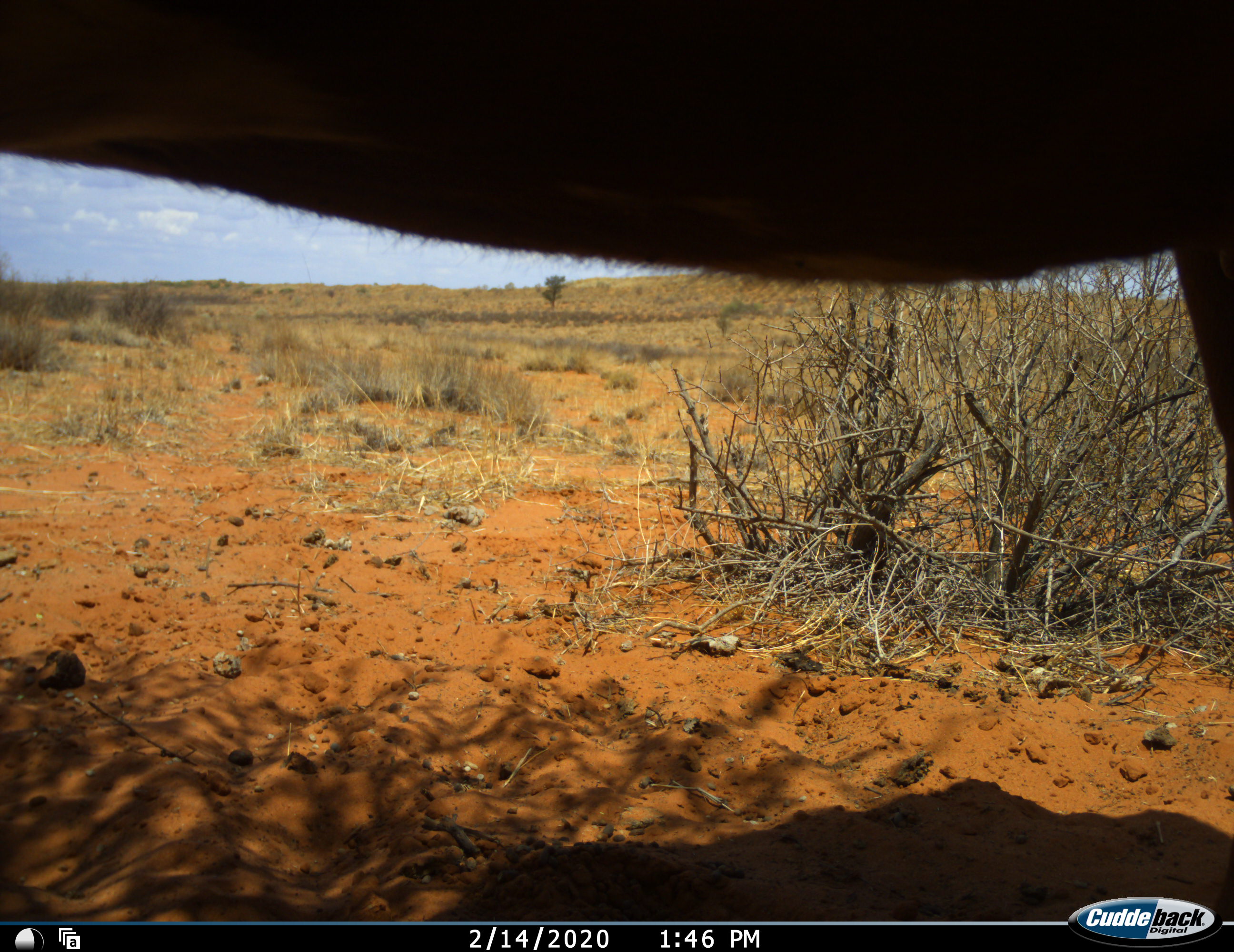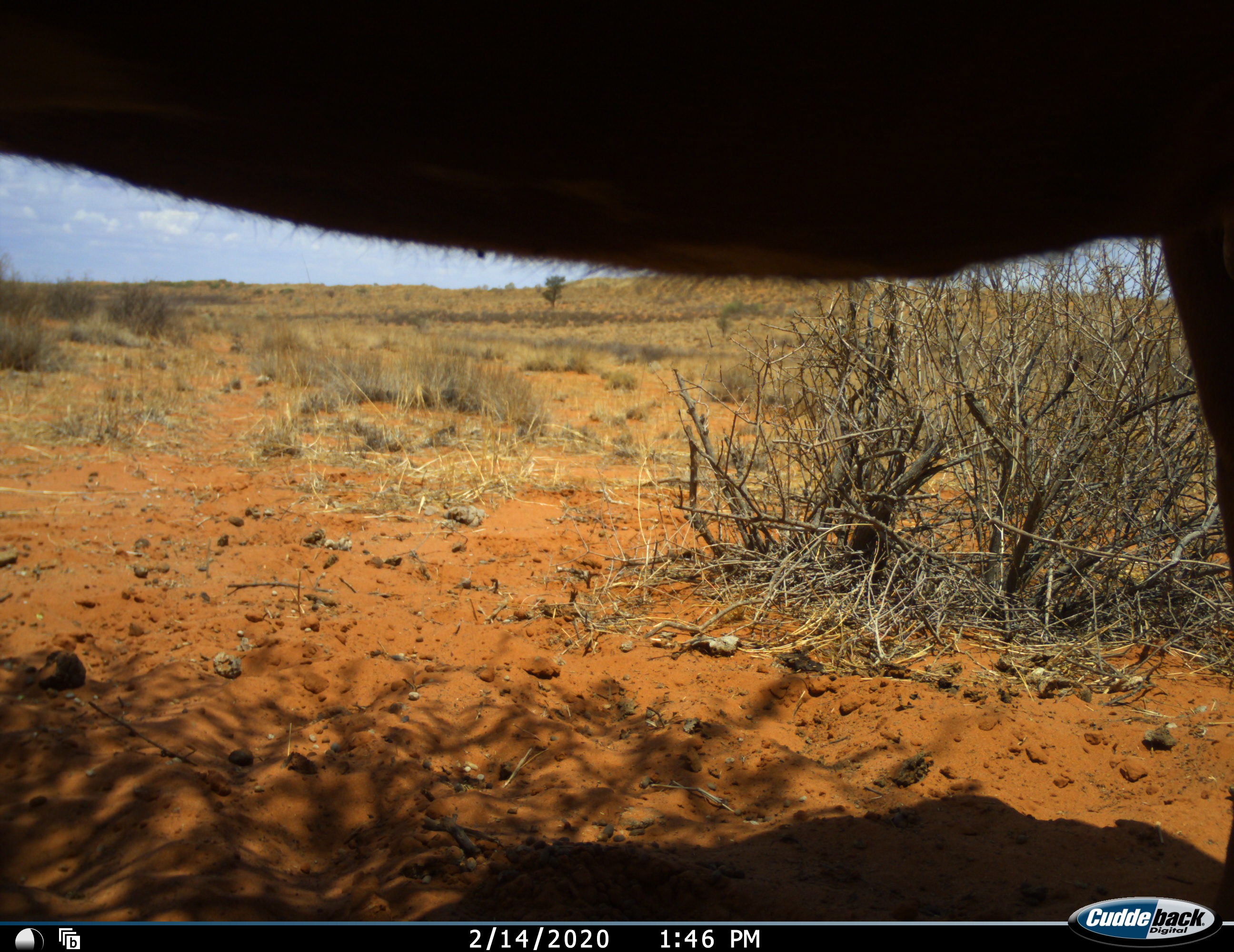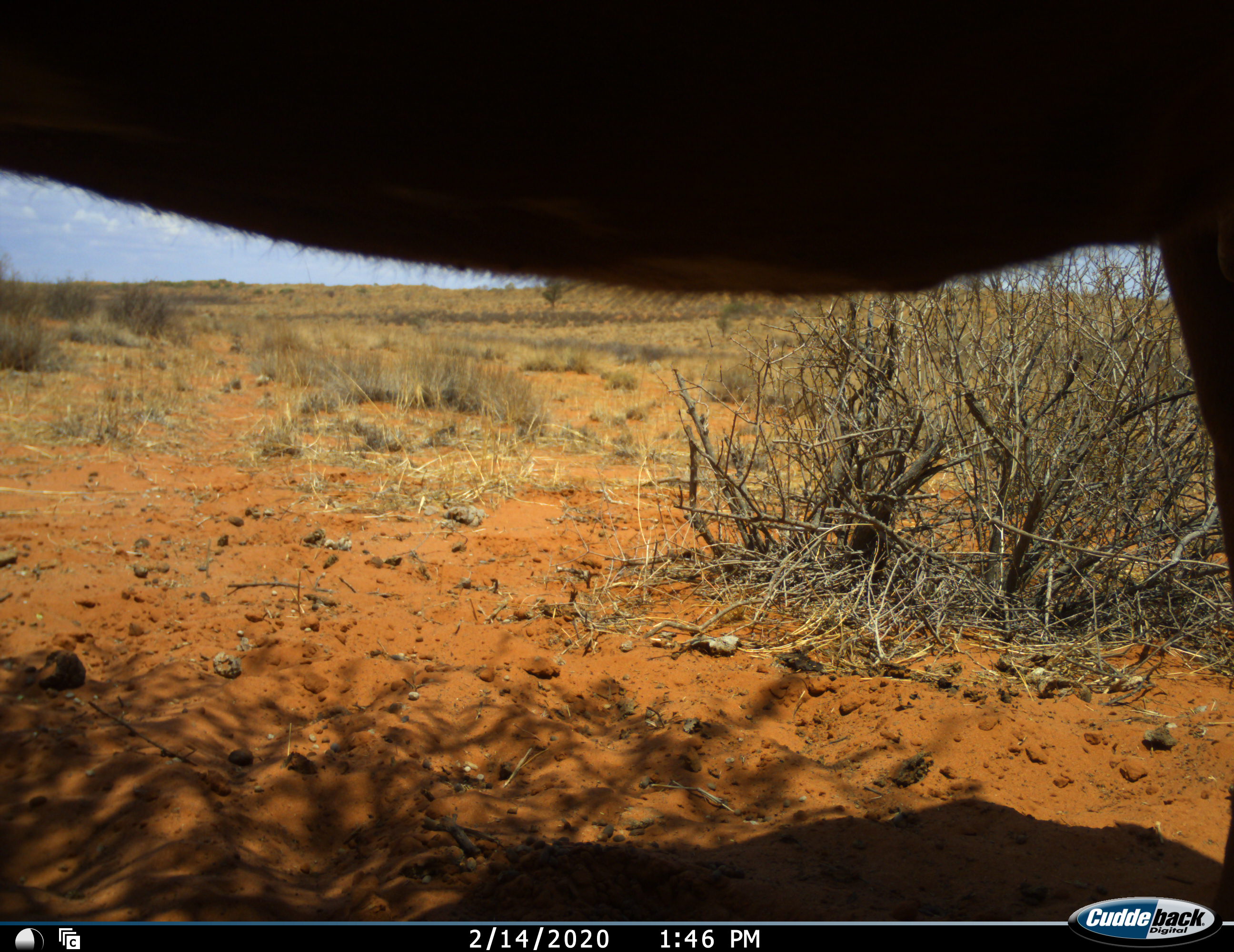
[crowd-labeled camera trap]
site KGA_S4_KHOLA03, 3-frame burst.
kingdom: Animalia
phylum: Chordata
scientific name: Vertebrata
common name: domestic animal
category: domesticanimal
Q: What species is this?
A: Domesticanimal (domestic animal) (Vertebrata).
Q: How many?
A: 1.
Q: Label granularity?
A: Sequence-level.